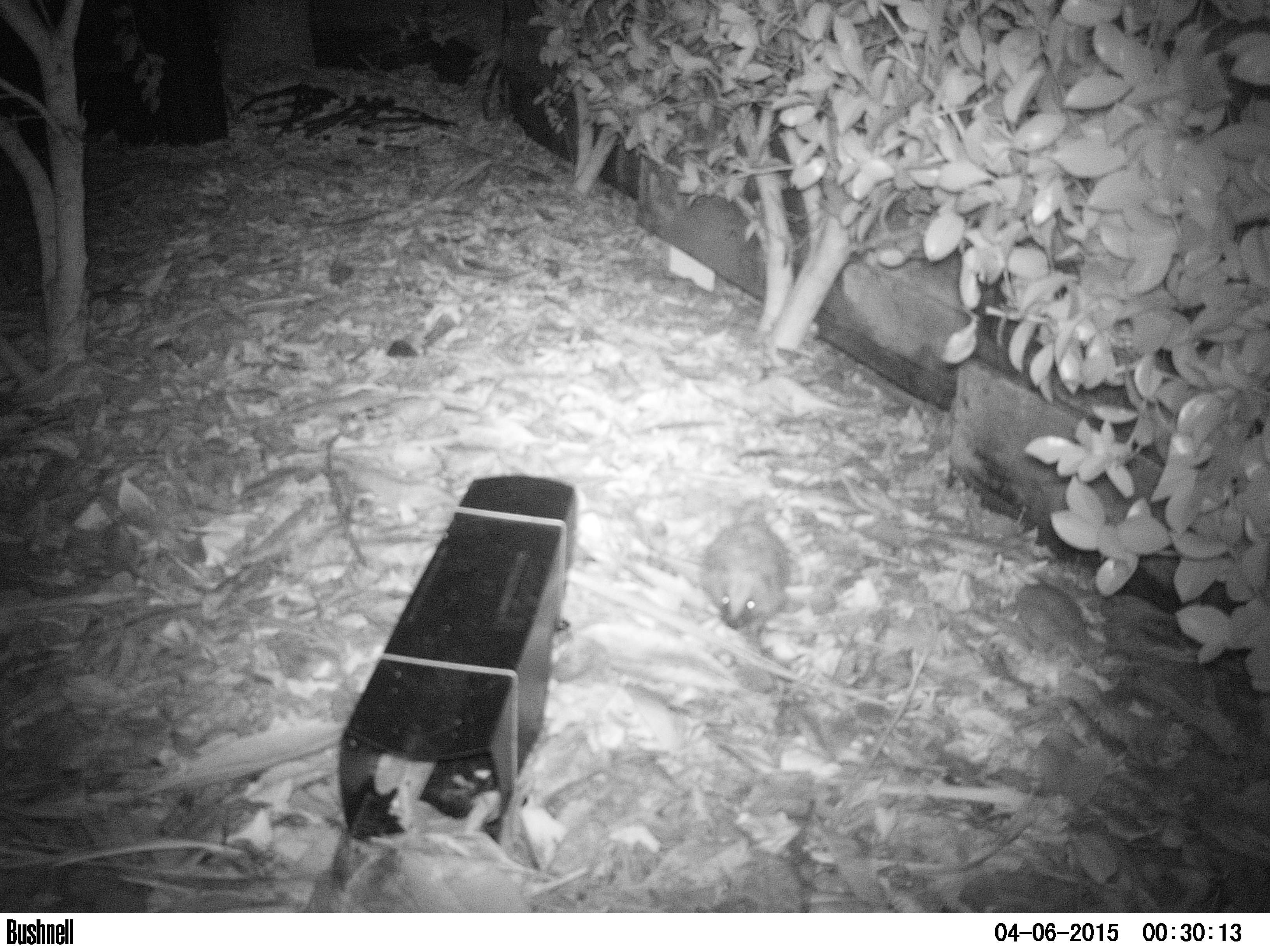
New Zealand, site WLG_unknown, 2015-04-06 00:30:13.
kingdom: Animalia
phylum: Chordata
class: Mammalia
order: Eulipotyphla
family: Erinaceidae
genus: Erinaceus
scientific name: Erinaceus europaeus europaeus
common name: european hedgehog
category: hedgehog